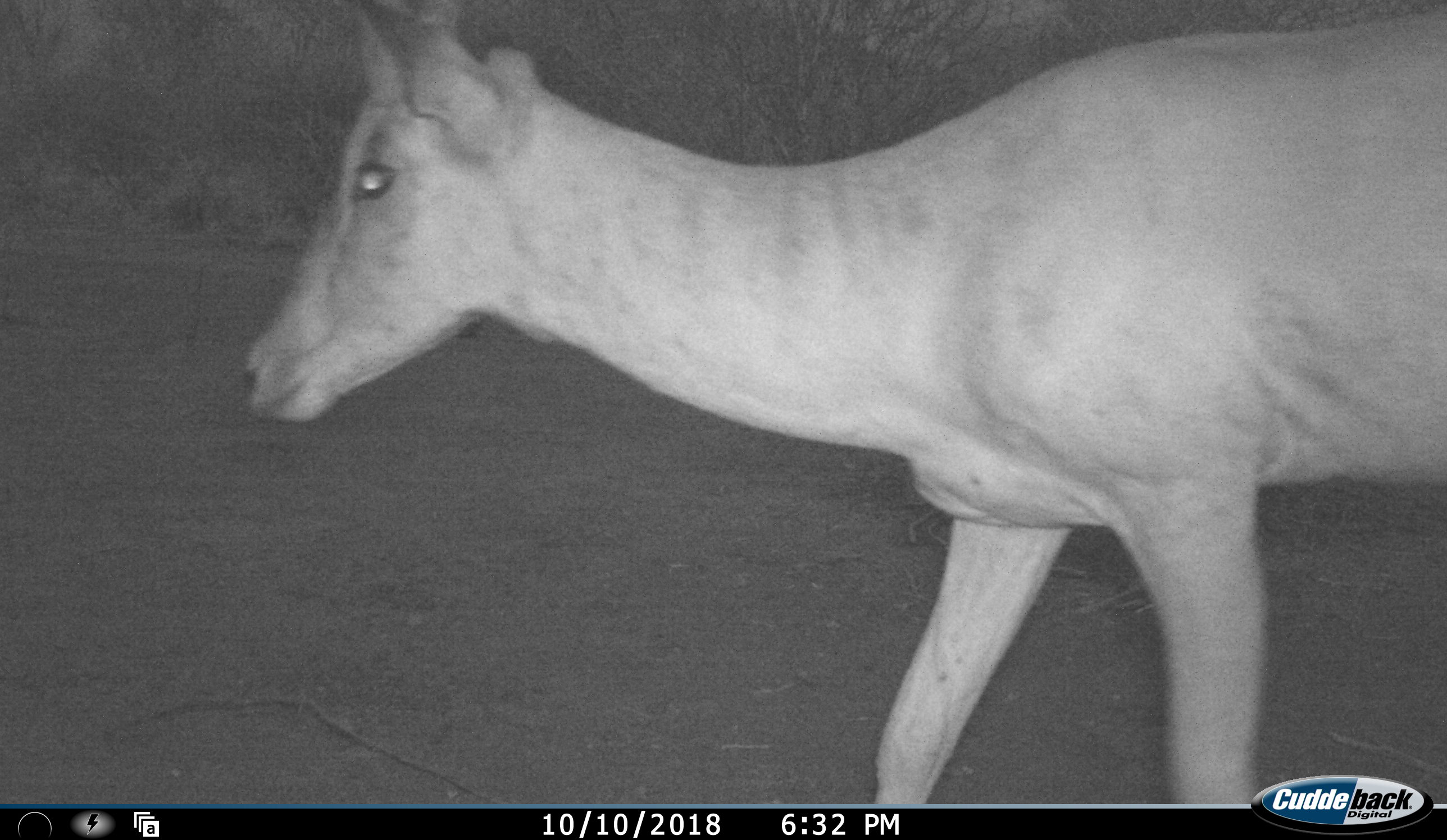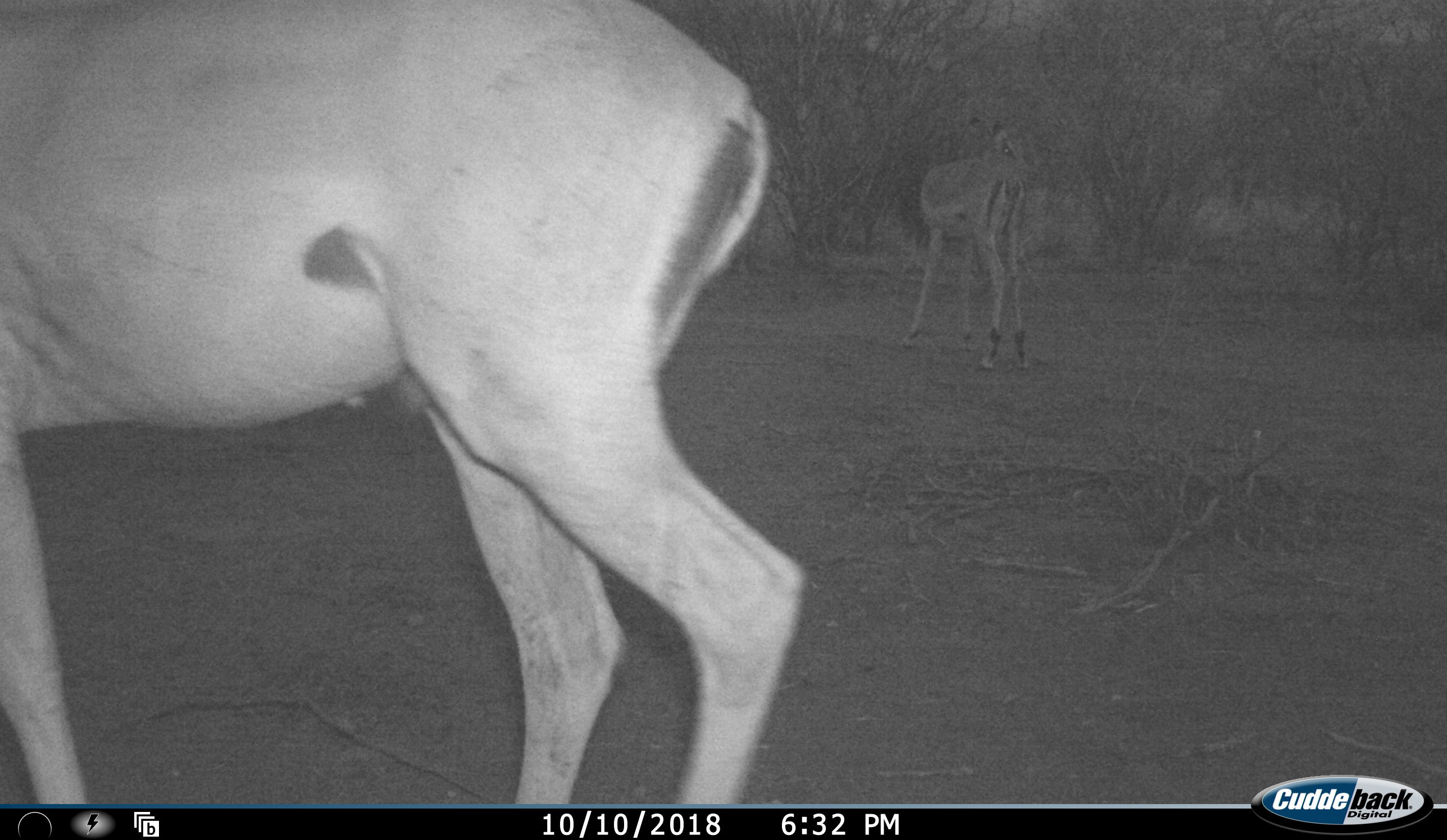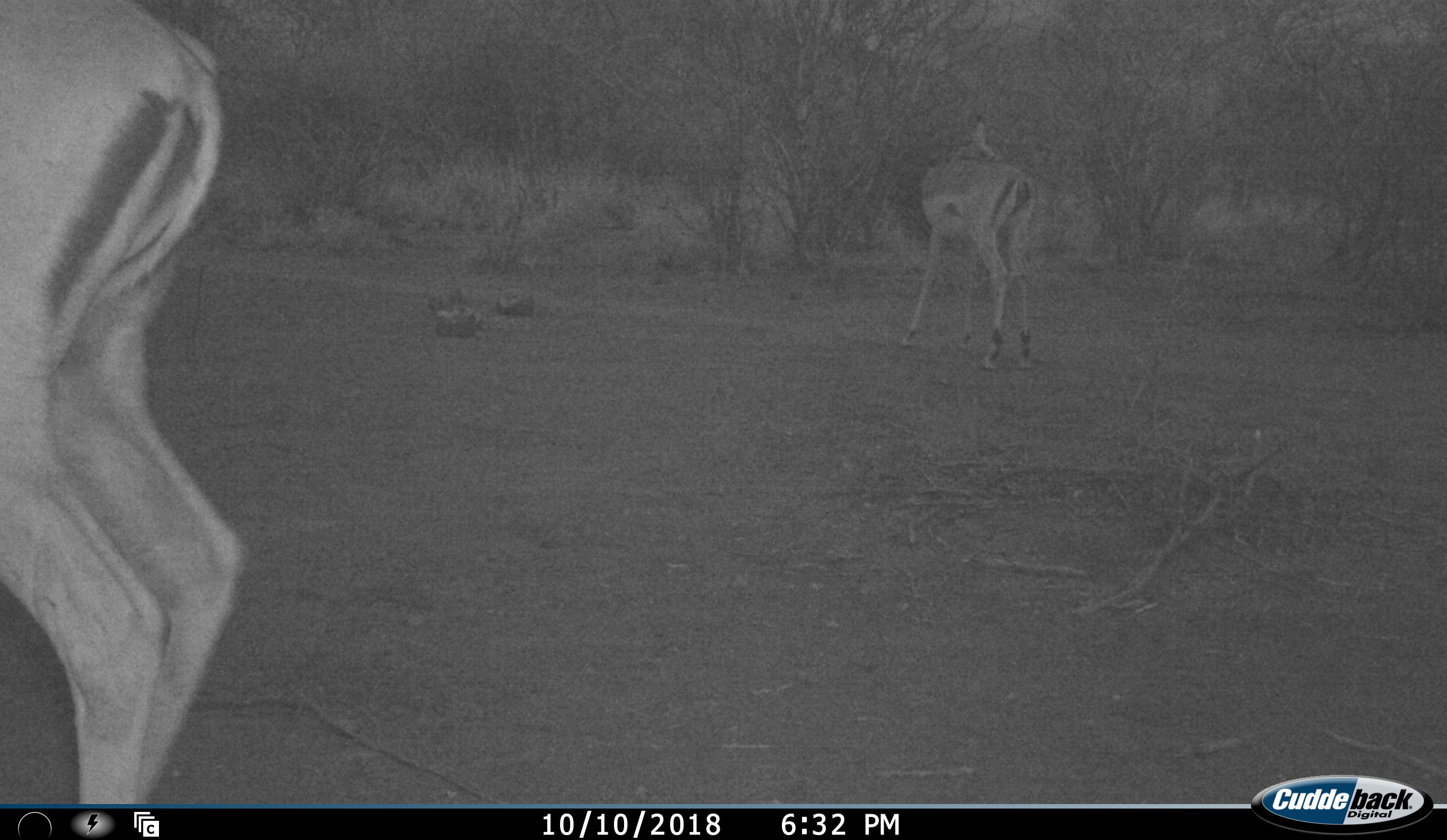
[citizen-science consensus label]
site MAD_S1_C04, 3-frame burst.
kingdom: Animalia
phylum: Chordata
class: Mammalia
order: Artiodactyla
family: Bovidae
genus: Aepyceros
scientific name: Aepyceros melampus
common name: impala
Impala (Aepyceros melampus), count 2. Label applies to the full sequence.